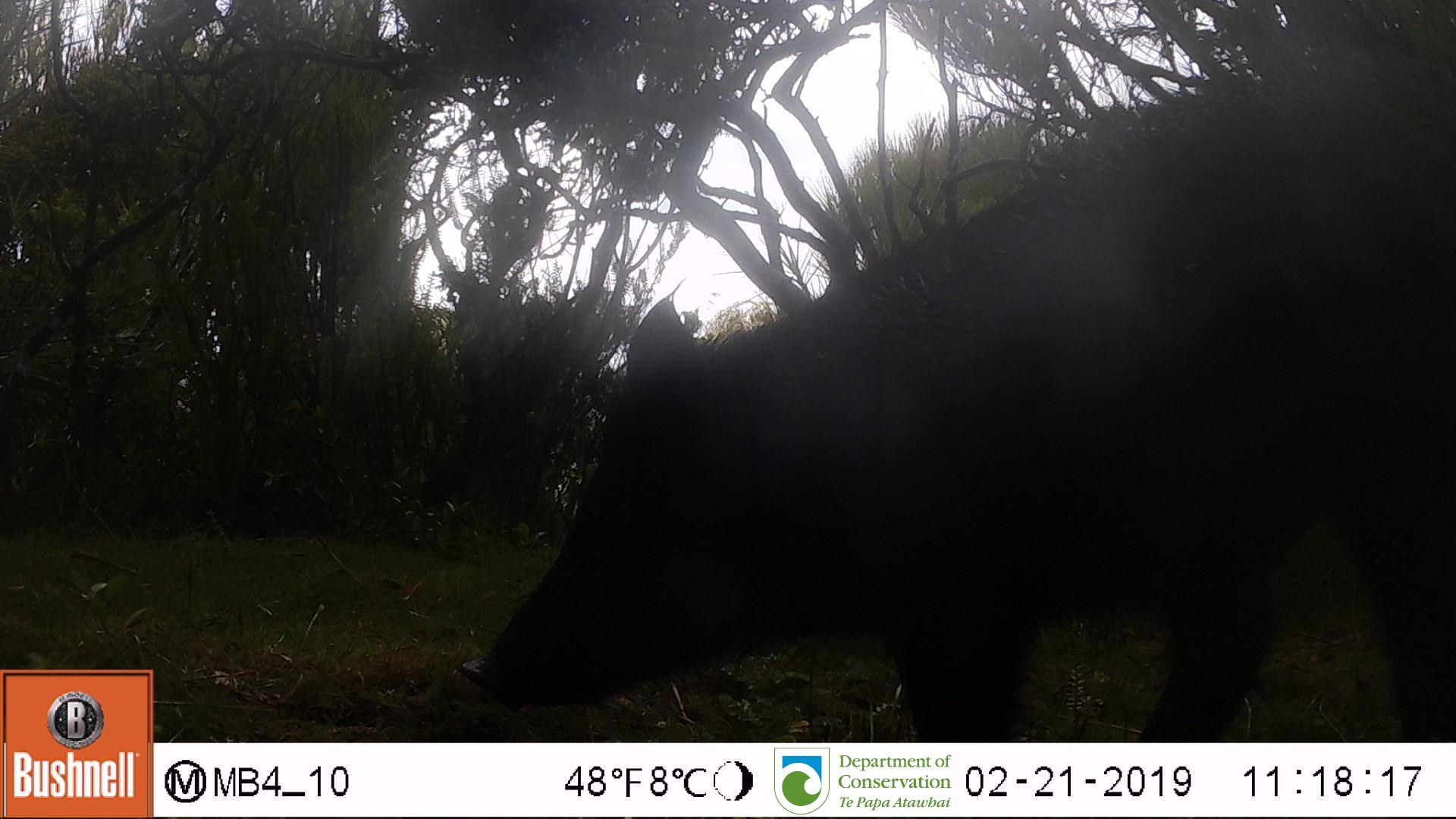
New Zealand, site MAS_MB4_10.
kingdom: Animalia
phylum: Chordata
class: Mammalia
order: Artiodactyla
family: Suidae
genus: Sus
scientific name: Sus scrofa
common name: pig